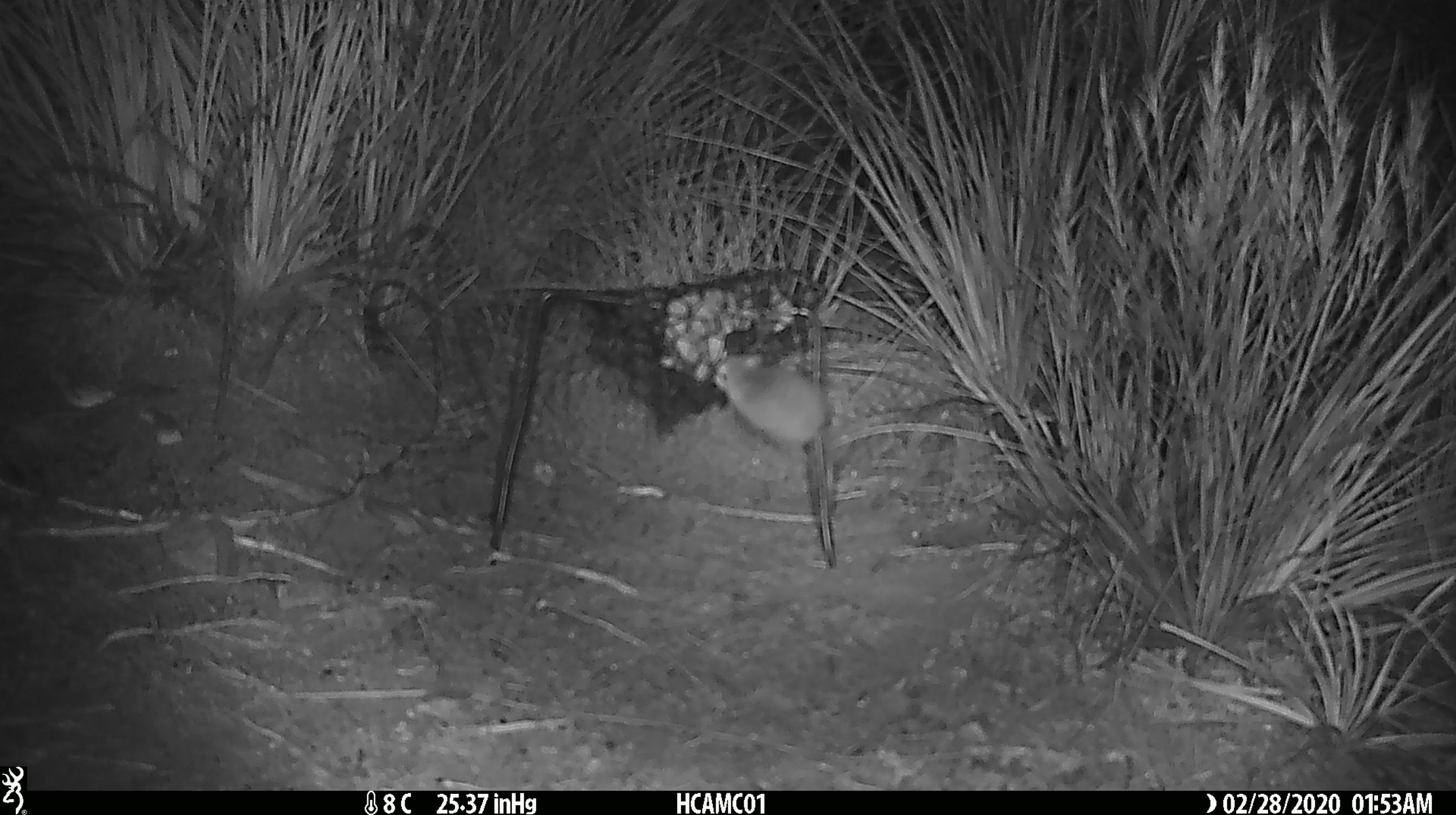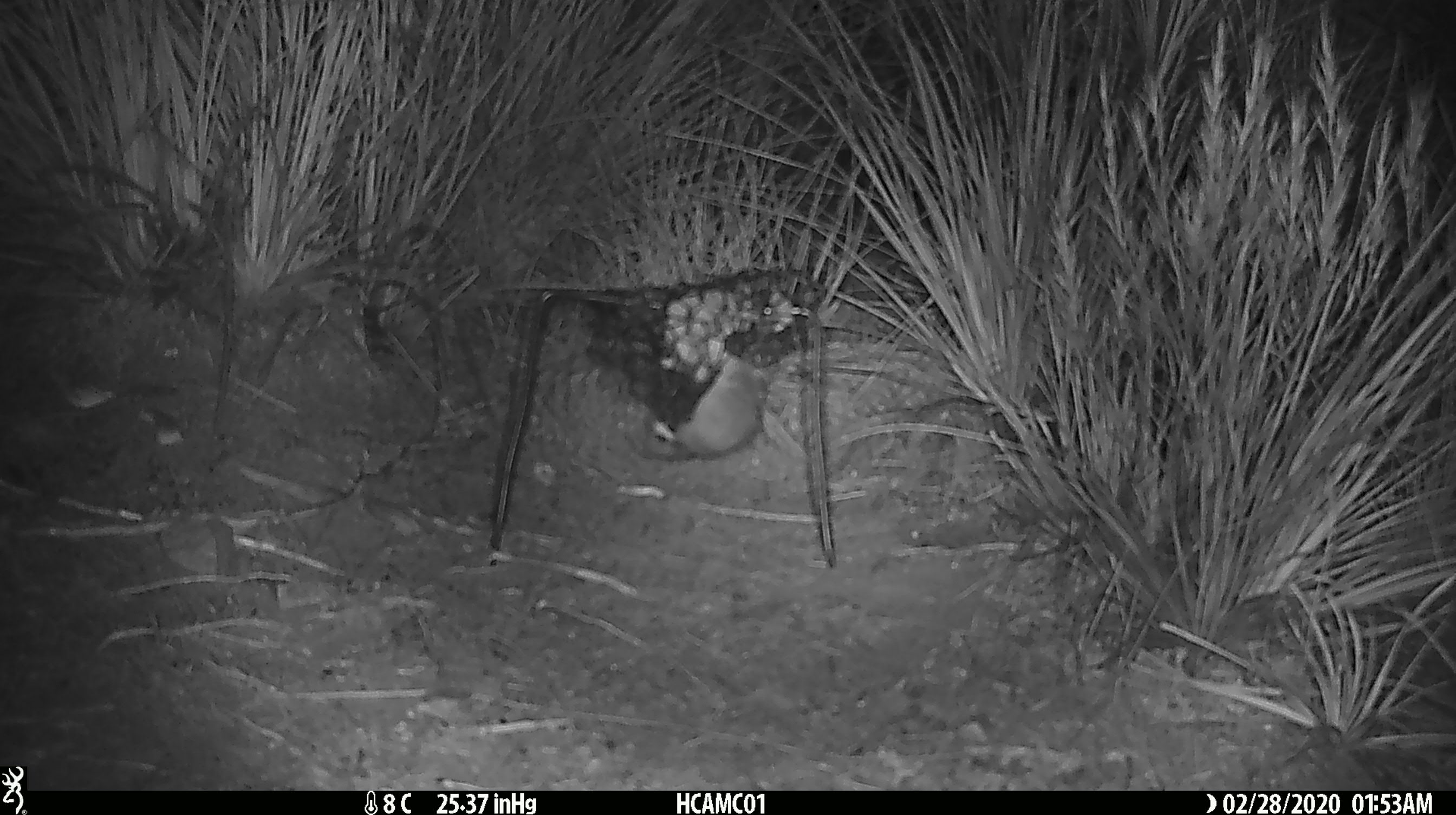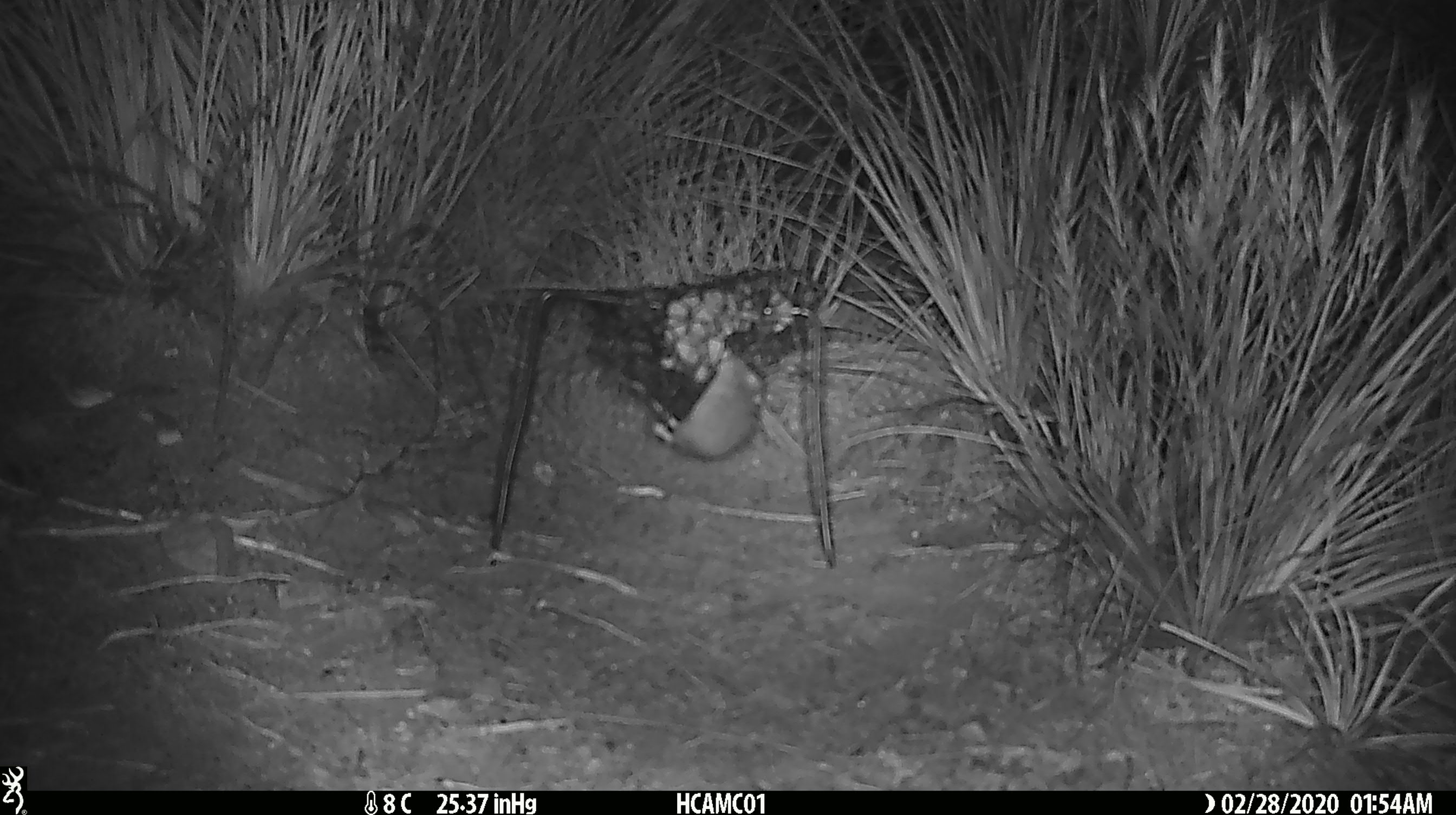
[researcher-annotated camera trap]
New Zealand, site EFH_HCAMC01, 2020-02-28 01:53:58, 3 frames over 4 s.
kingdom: Animalia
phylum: Chordata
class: Mammalia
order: Rodentia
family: Muridae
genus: Mus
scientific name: Mus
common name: mouse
Mouse (Mus).